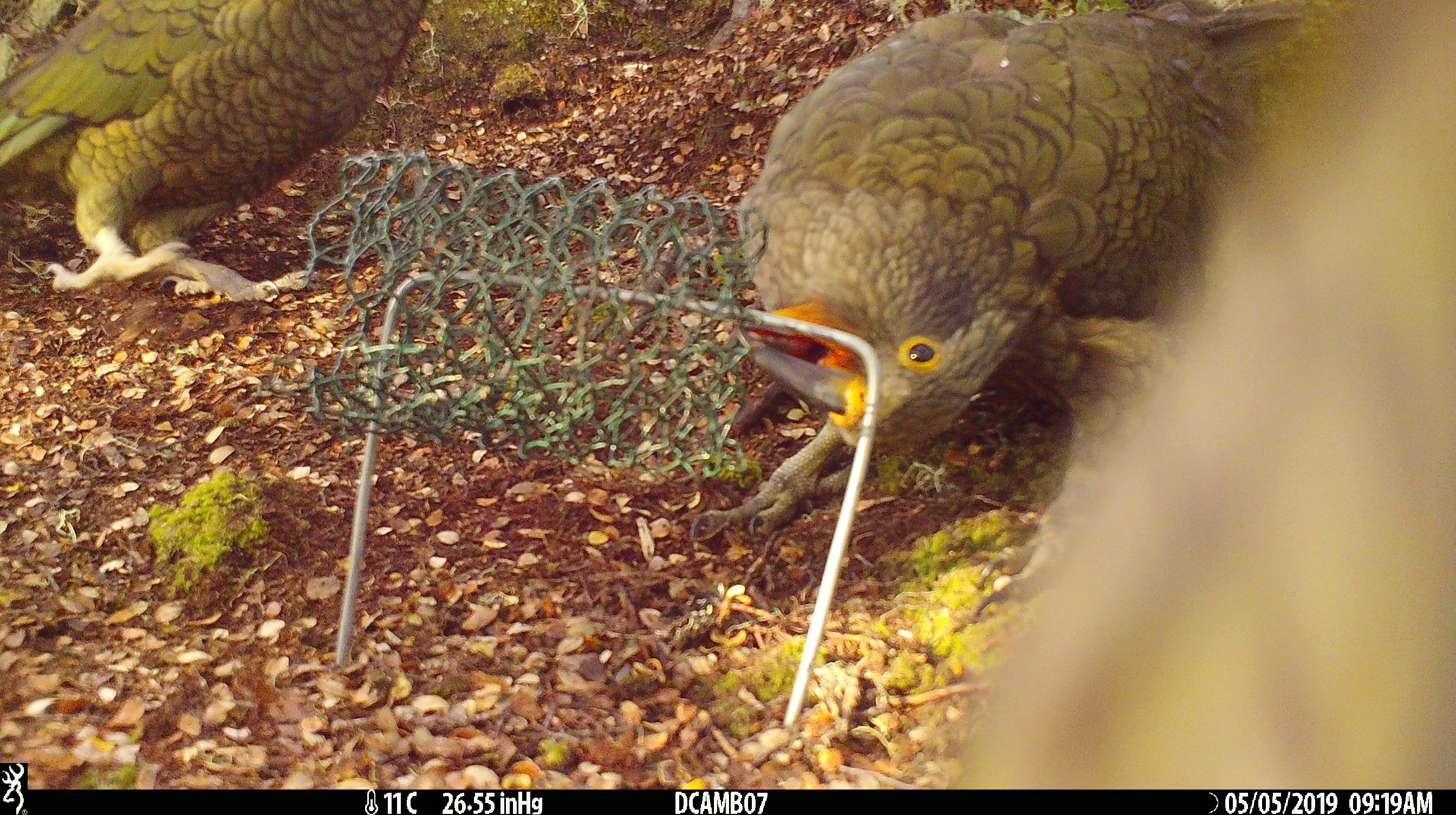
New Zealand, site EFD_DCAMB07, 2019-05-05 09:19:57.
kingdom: Animalia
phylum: Chordata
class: Aves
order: Psittaciformes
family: Strigopidae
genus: Nestor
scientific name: Nestor notabilis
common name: kea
Kea (Nestor notabilis).